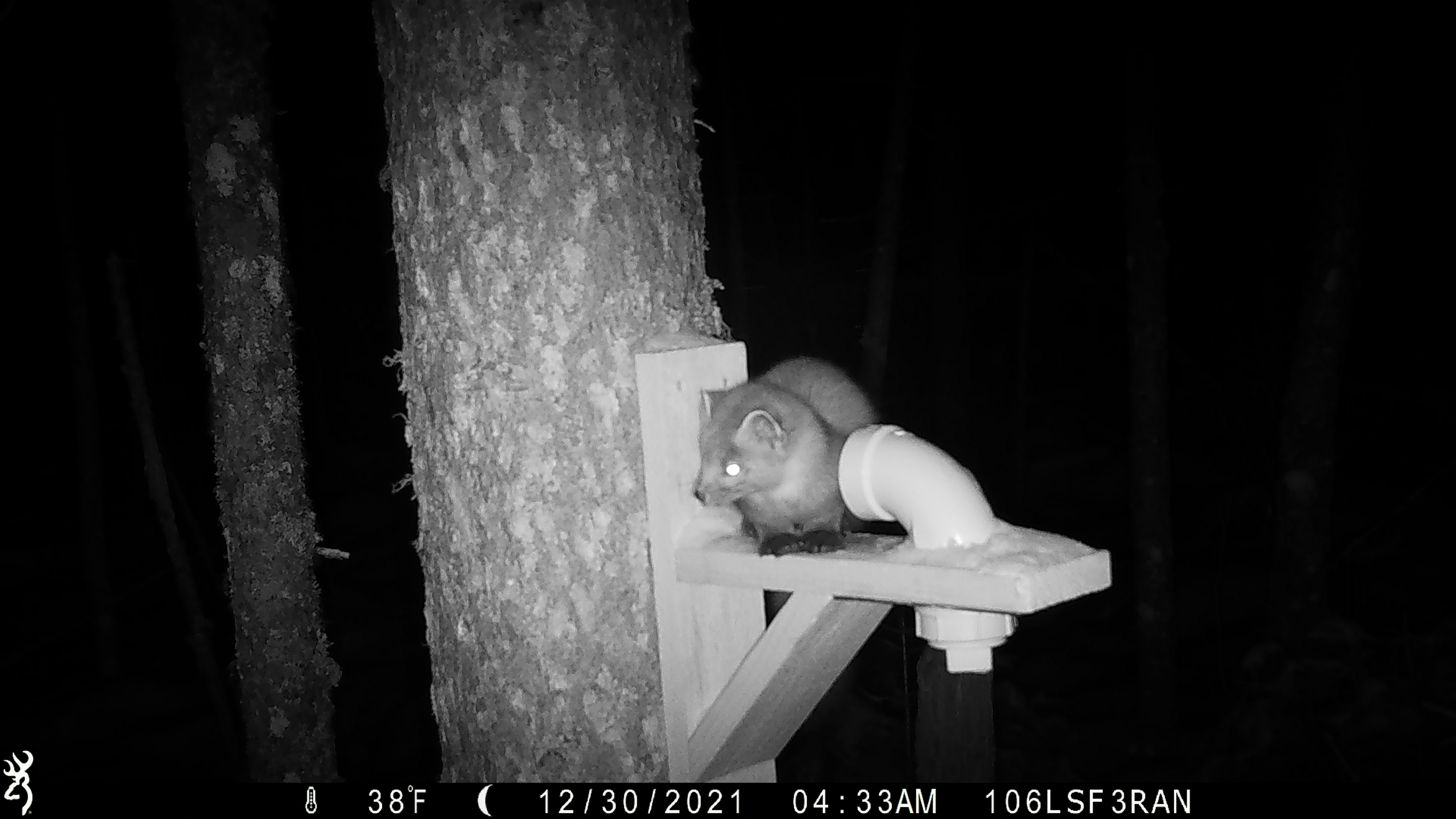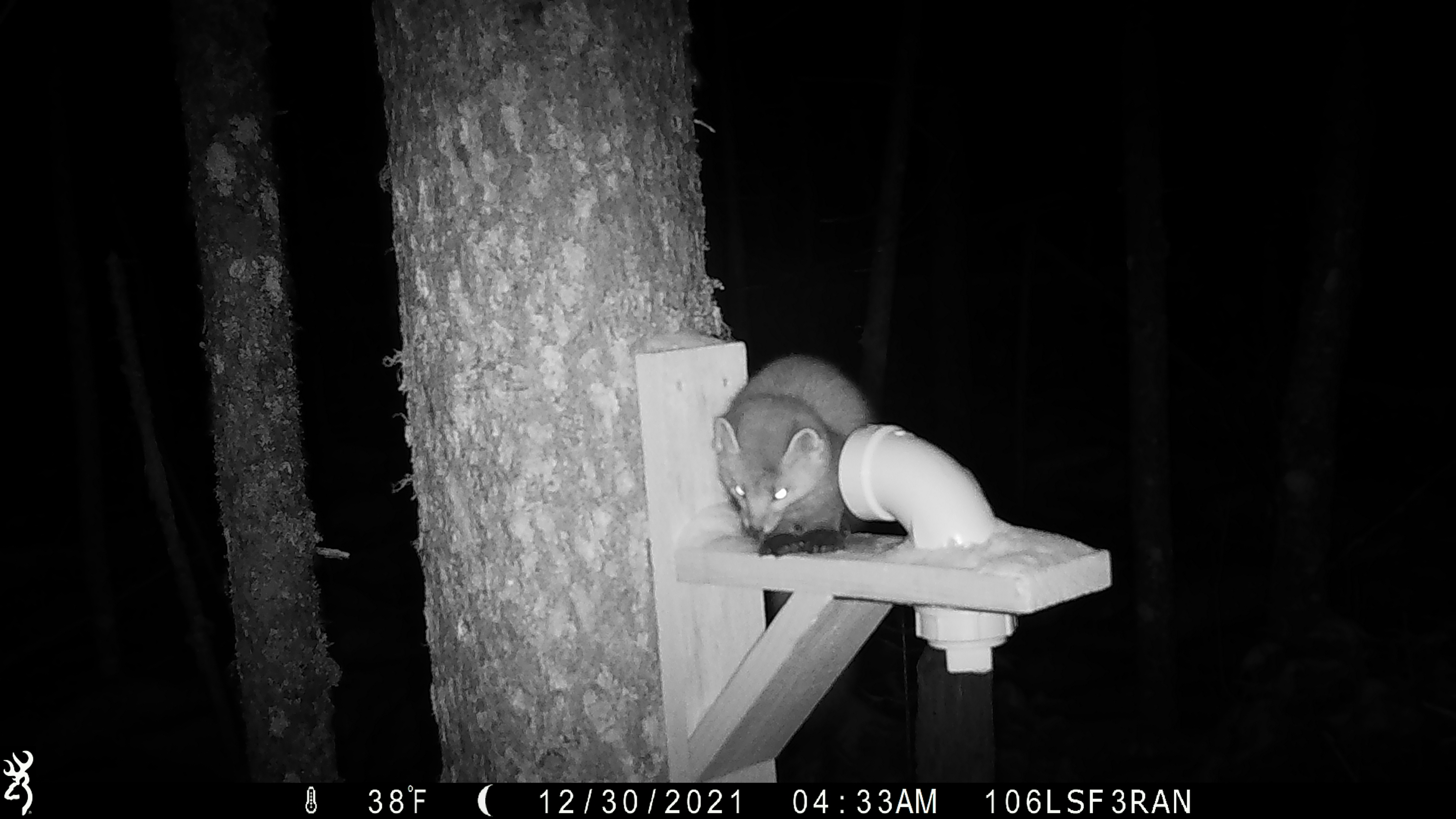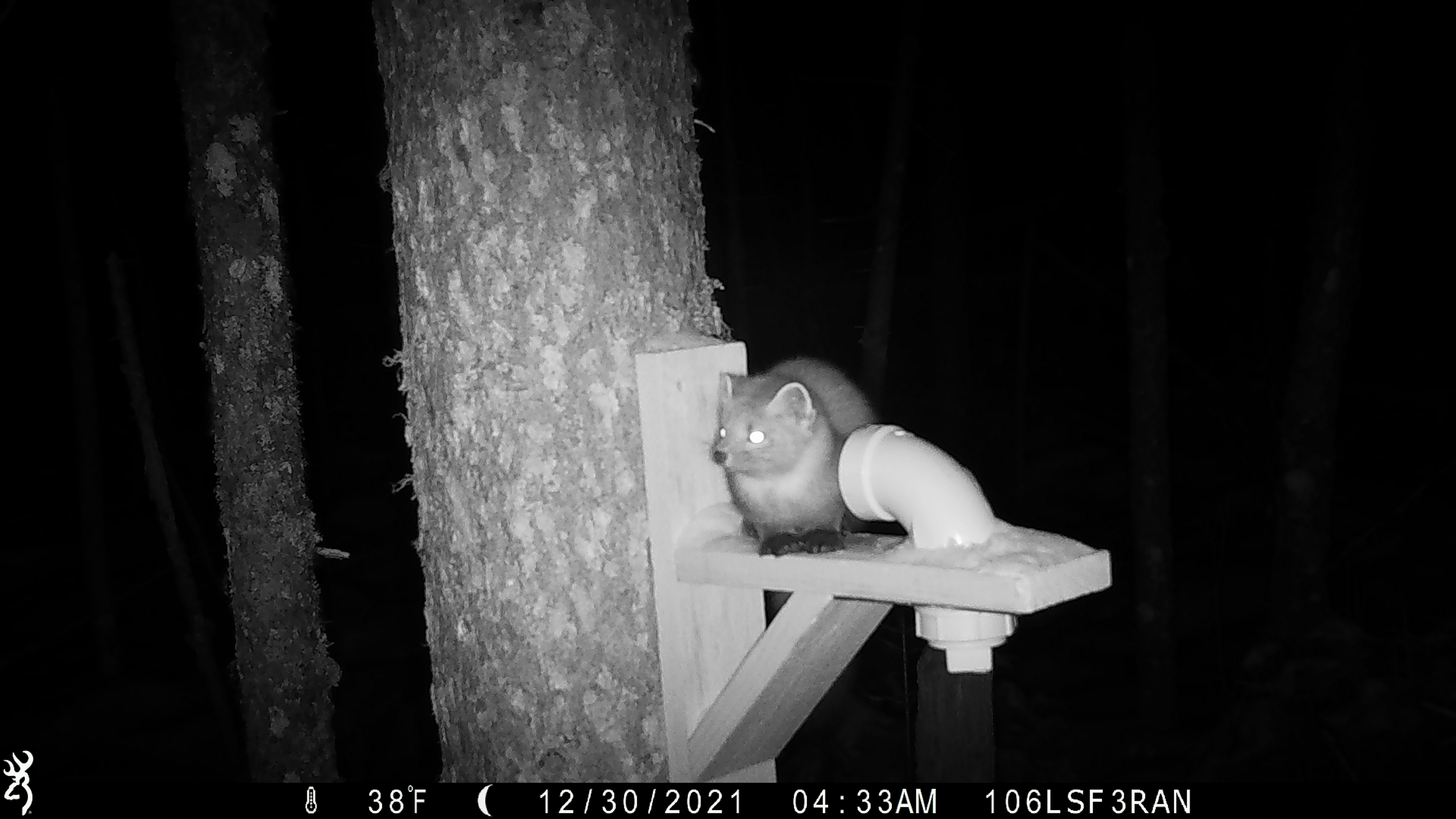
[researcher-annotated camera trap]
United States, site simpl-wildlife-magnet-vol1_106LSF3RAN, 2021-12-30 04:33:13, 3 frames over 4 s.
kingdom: Animalia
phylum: Chordata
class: Mammalia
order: Carnivora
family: Mustelidae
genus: Martes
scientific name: Martes americana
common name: american marten